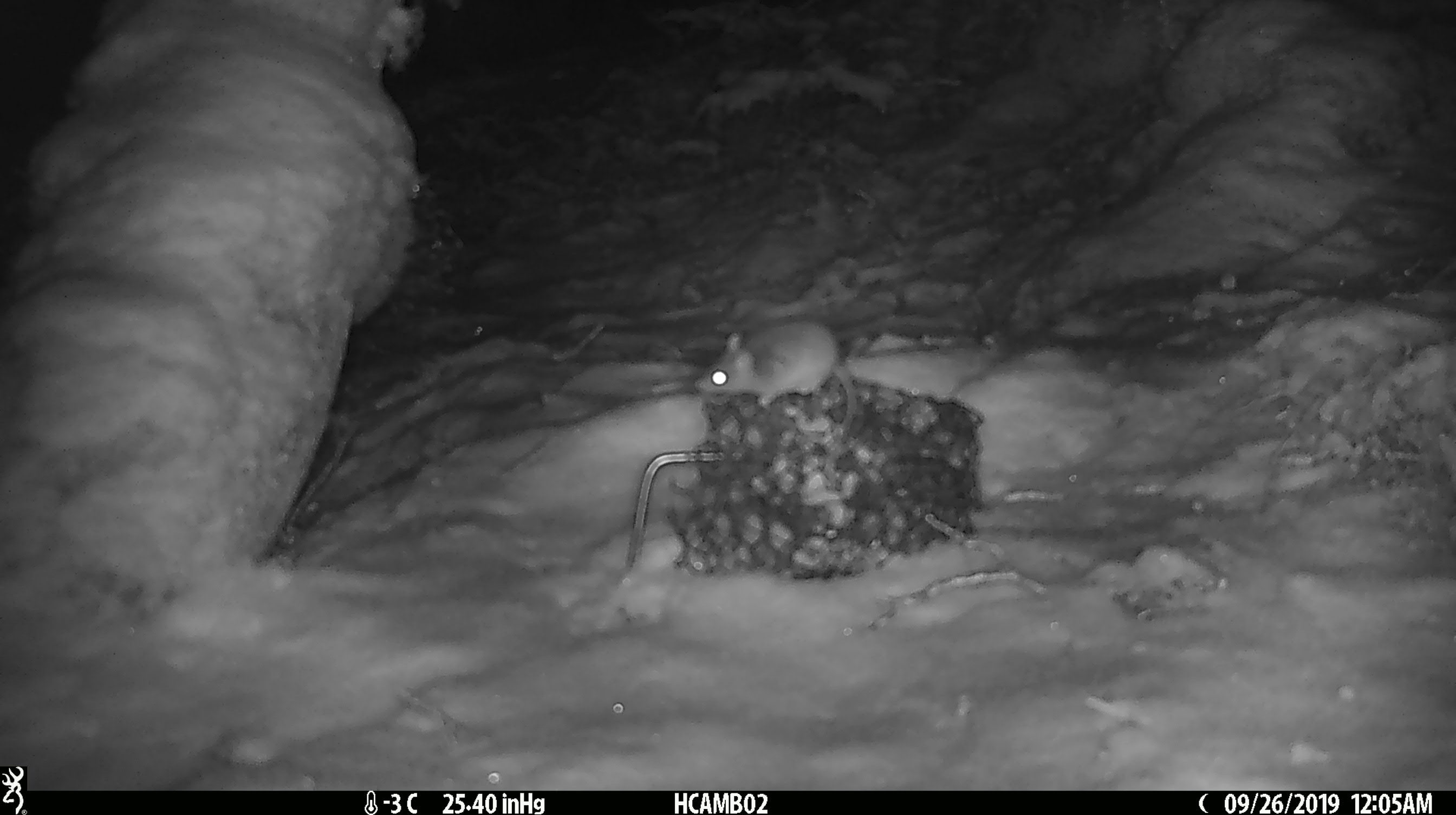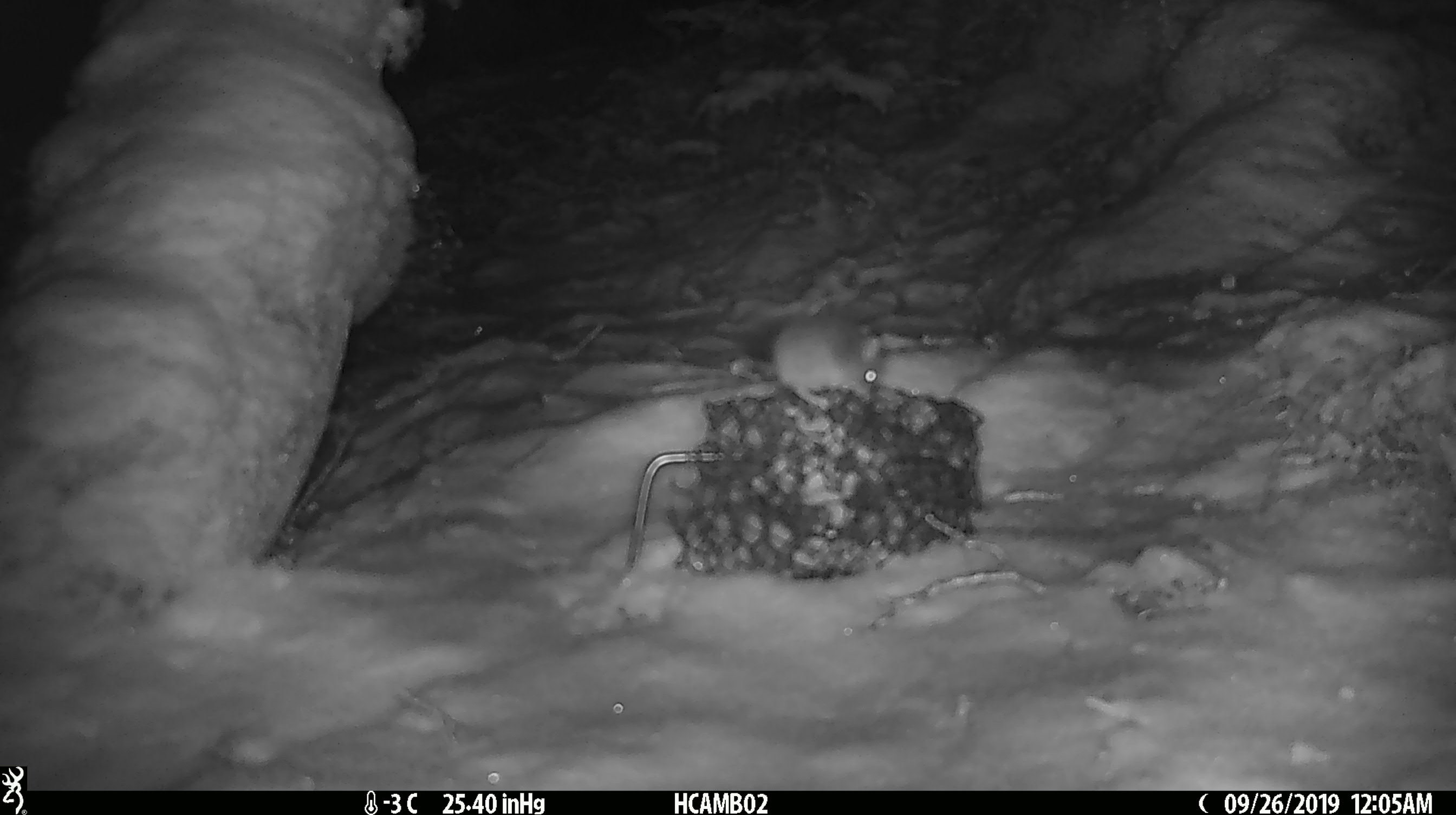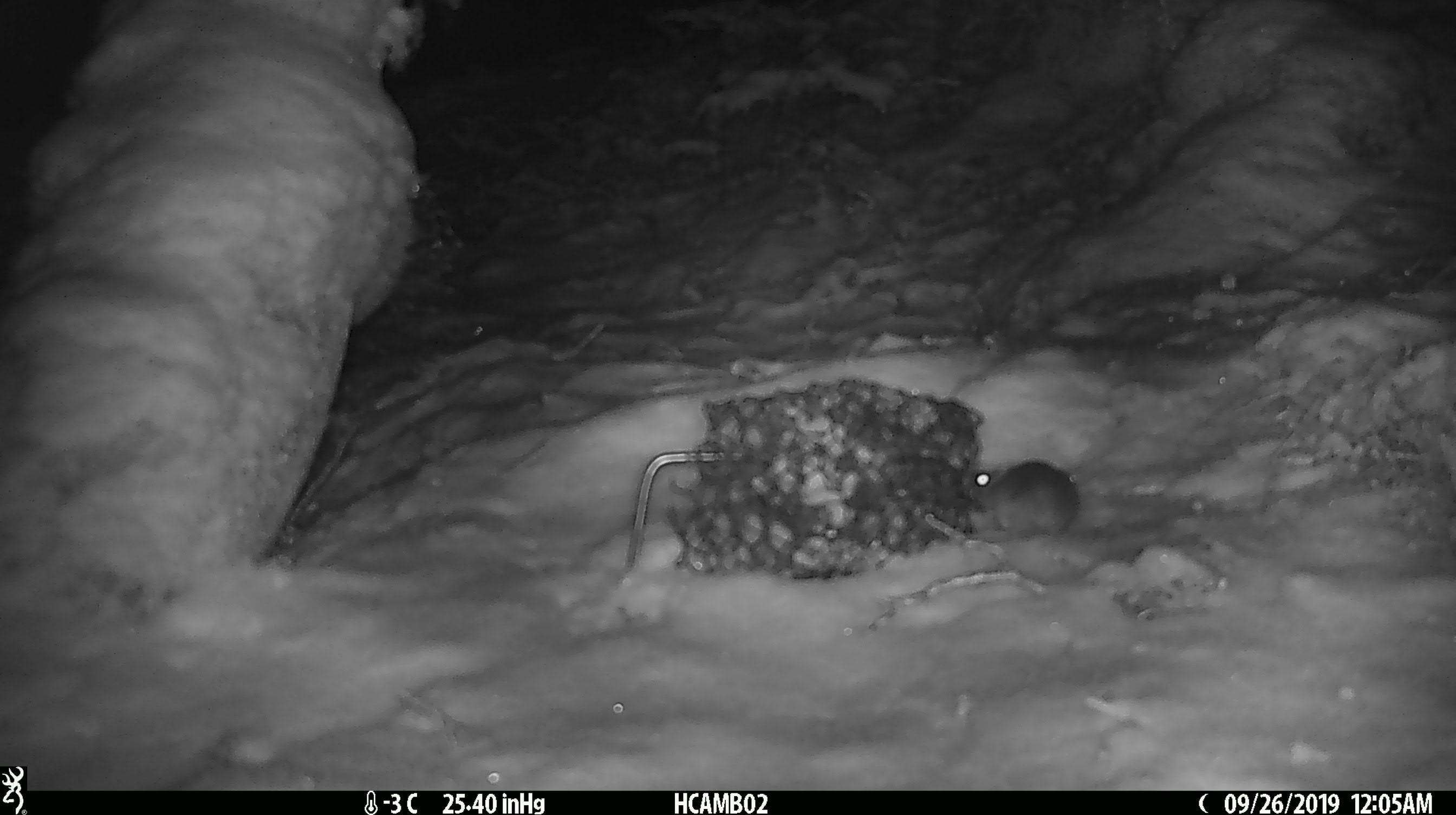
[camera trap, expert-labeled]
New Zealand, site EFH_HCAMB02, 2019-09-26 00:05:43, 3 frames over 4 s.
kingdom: Animalia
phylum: Chordata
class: Mammalia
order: Rodentia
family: Muridae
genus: Mus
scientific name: Mus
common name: mouse